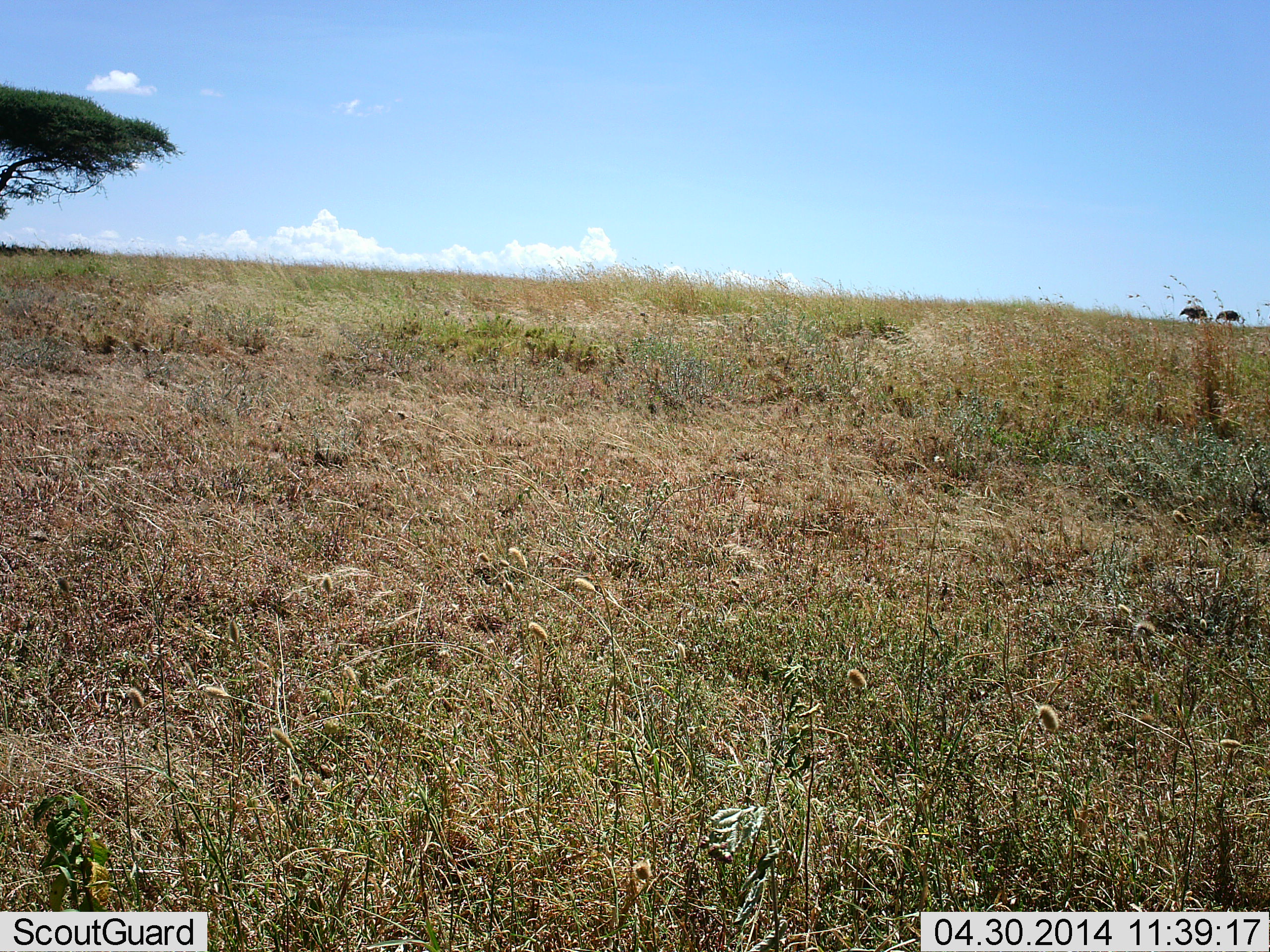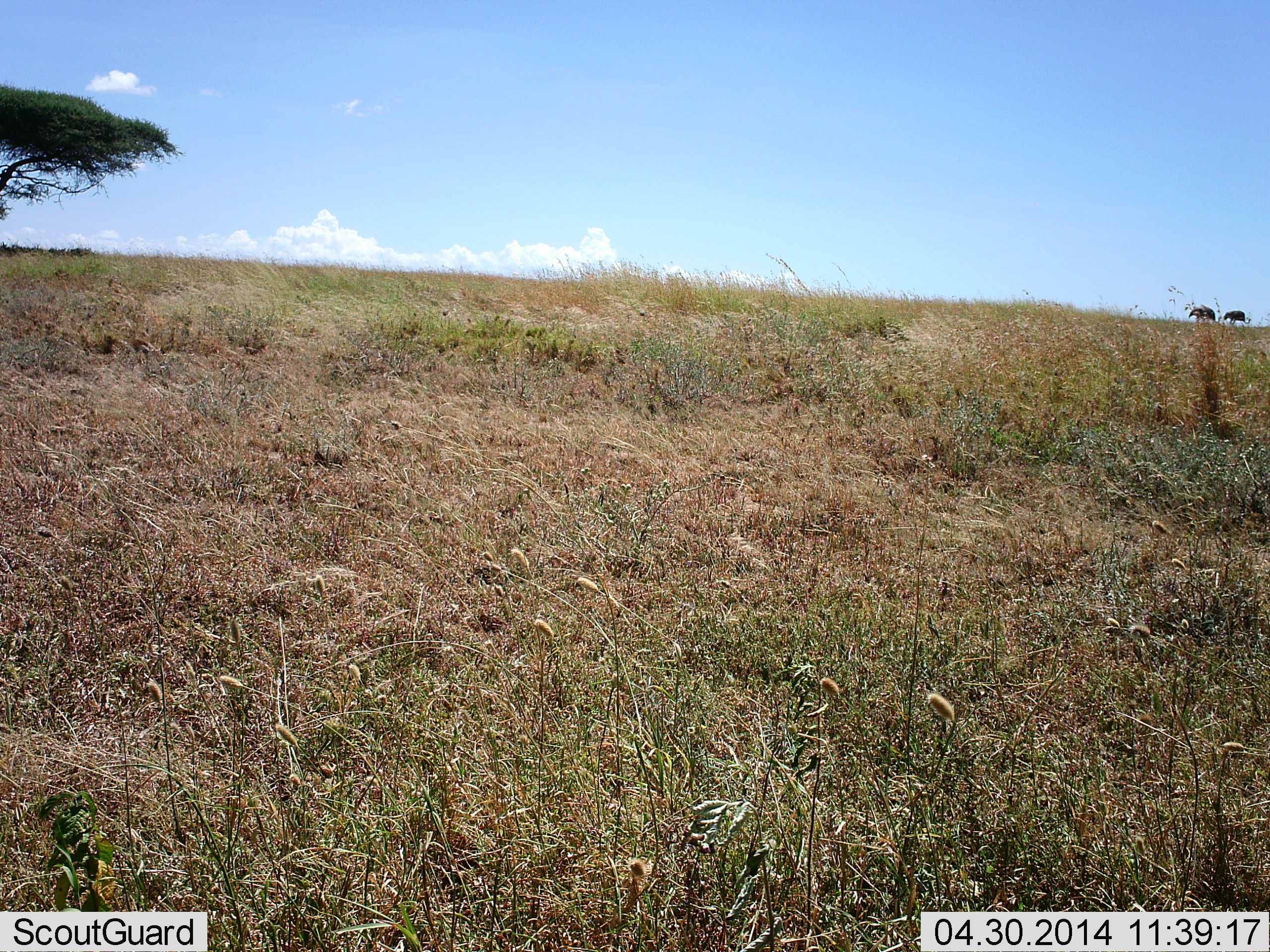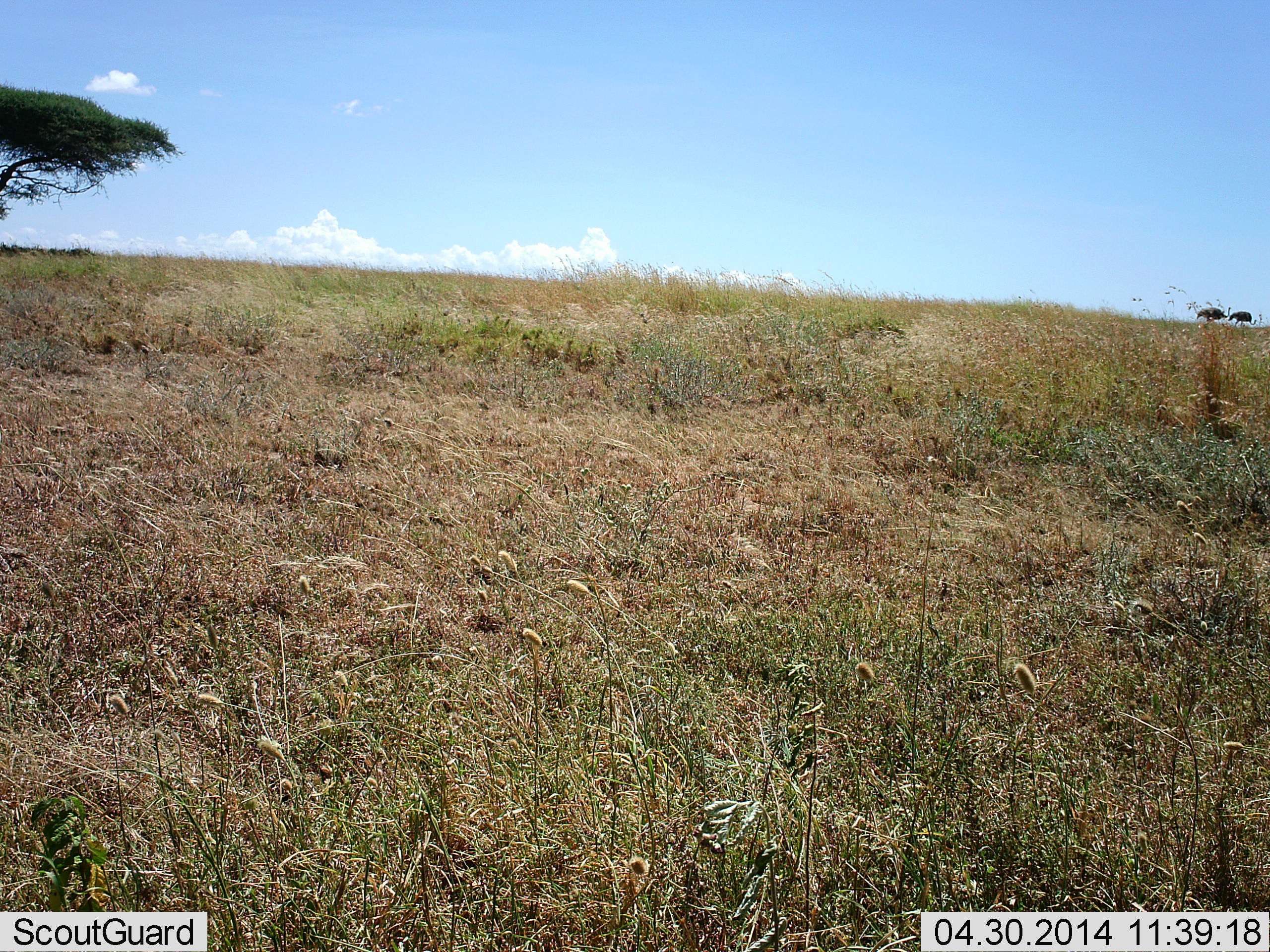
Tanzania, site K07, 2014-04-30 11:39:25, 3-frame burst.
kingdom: Animalia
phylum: Chordata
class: Mammalia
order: Proboscidea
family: Elephantidae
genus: Loxodonta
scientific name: Loxodonta africana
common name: african bush elephant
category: elephant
Elephant (african bush elephant) (Loxodonta africana), count 2. Behavior (volunteer vote fractions): standing 0%, resting 0%, moving 100%, interacting 0%. Young present (vote fraction): 0%. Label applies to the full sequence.